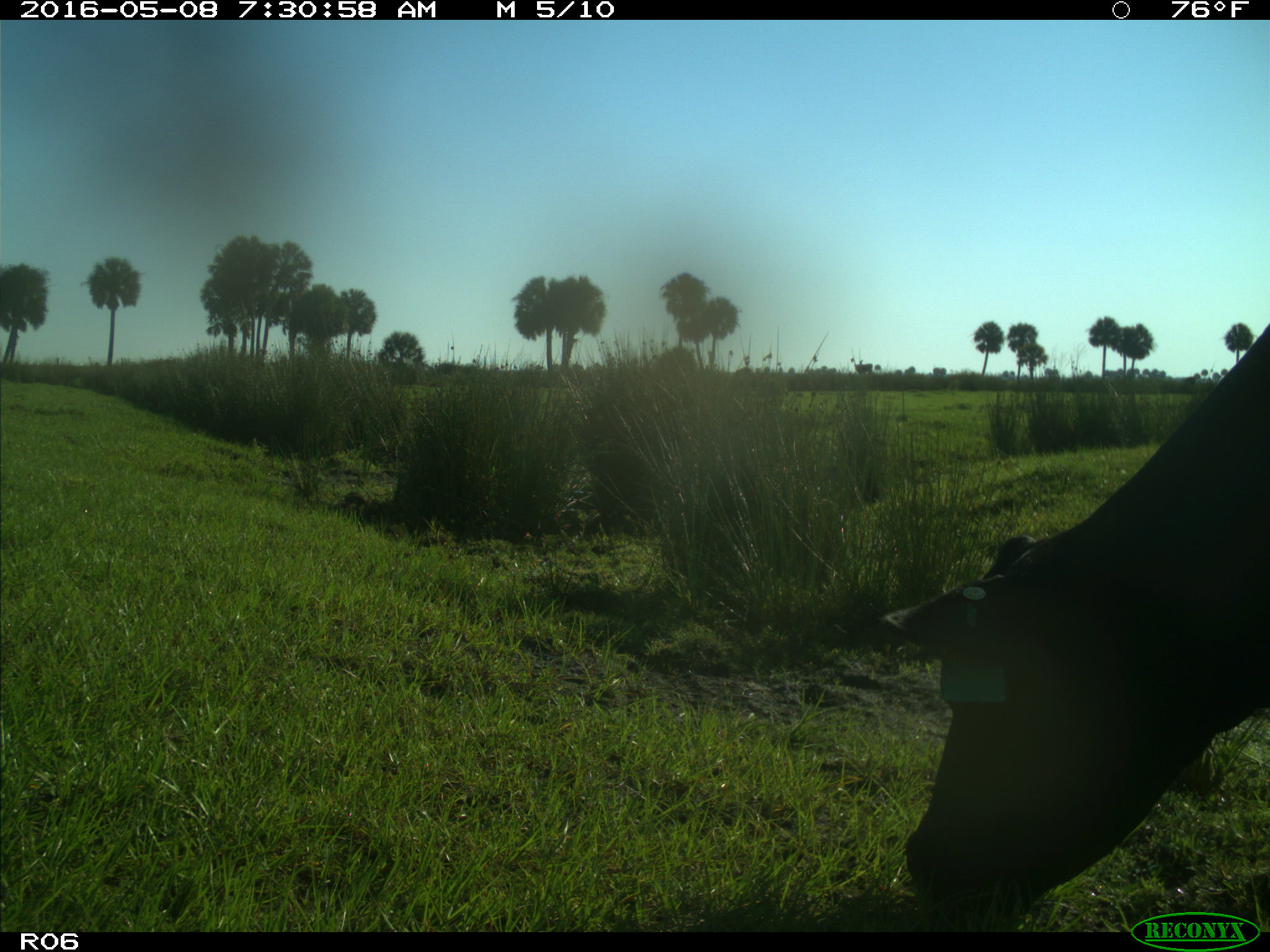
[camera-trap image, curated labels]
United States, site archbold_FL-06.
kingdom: Animalia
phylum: Chordata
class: Mammalia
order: Artiodactyla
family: Bovidae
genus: Bos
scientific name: Bos taurus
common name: domestic cow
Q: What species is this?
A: Bos taurus (domestic cow).